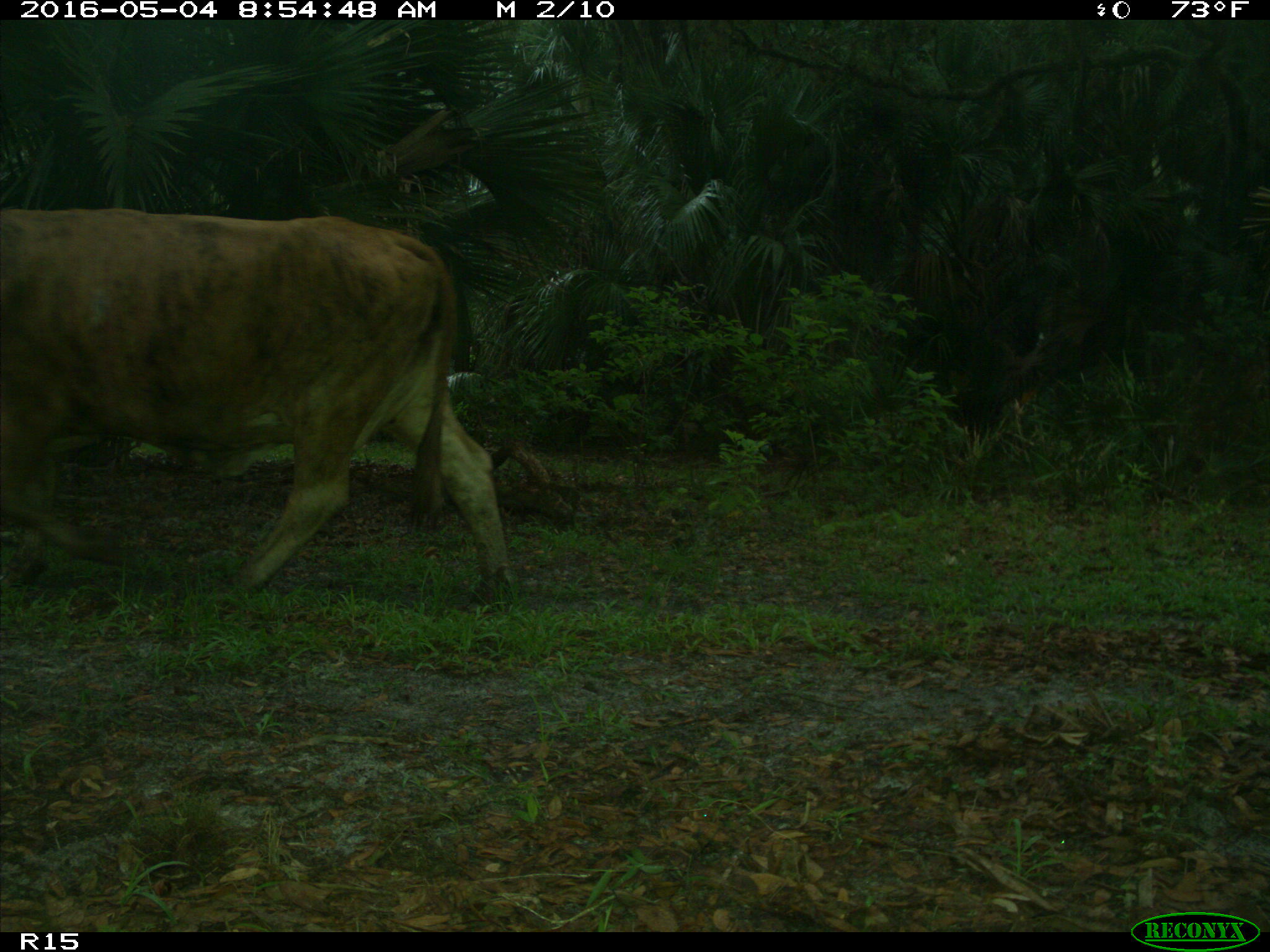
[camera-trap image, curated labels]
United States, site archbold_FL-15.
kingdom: Animalia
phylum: Chordata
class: Mammalia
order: Artiodactyla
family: Bovidae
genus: Bos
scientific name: Bos taurus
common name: domestic cow